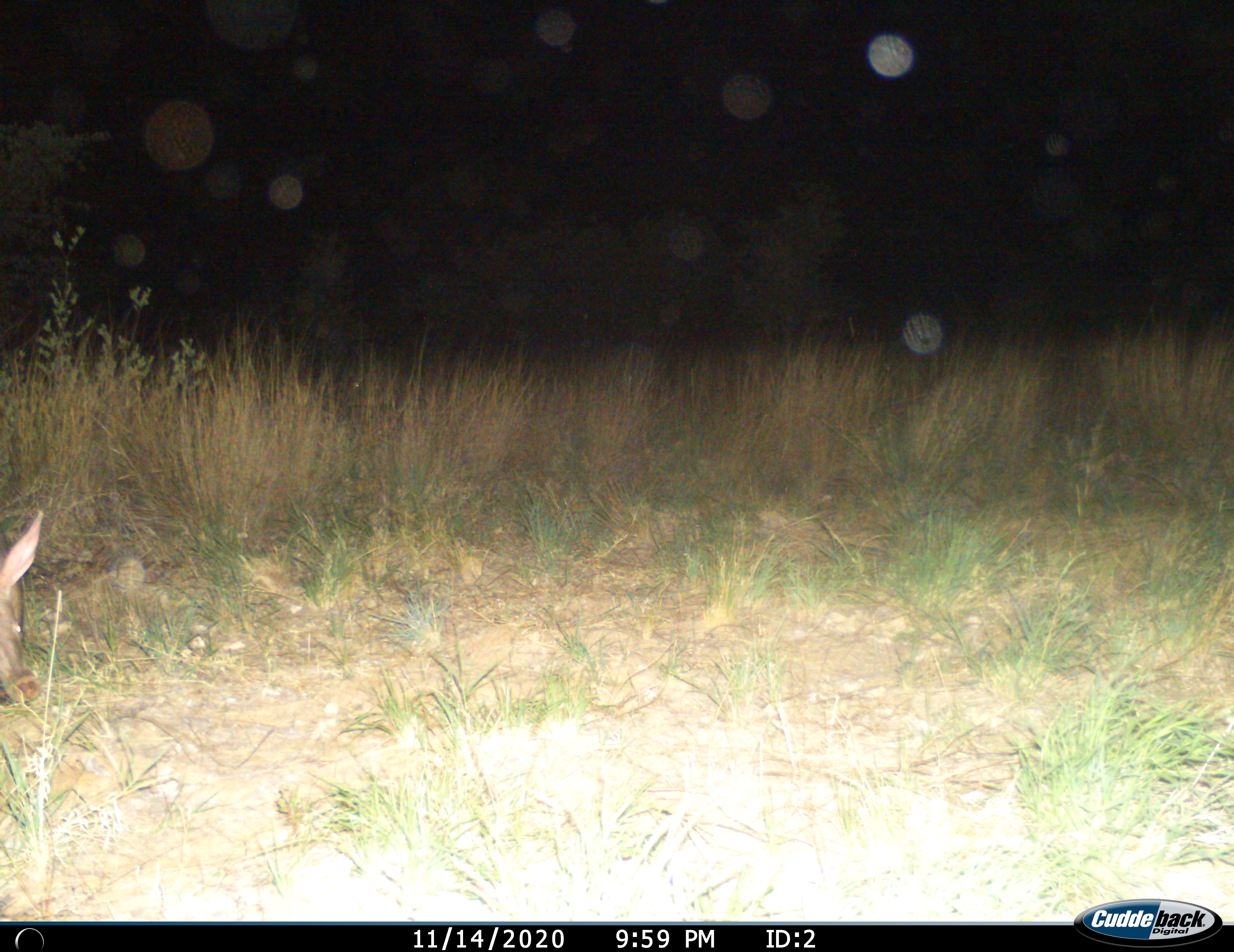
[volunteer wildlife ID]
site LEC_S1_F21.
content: unidentified animal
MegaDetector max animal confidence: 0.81